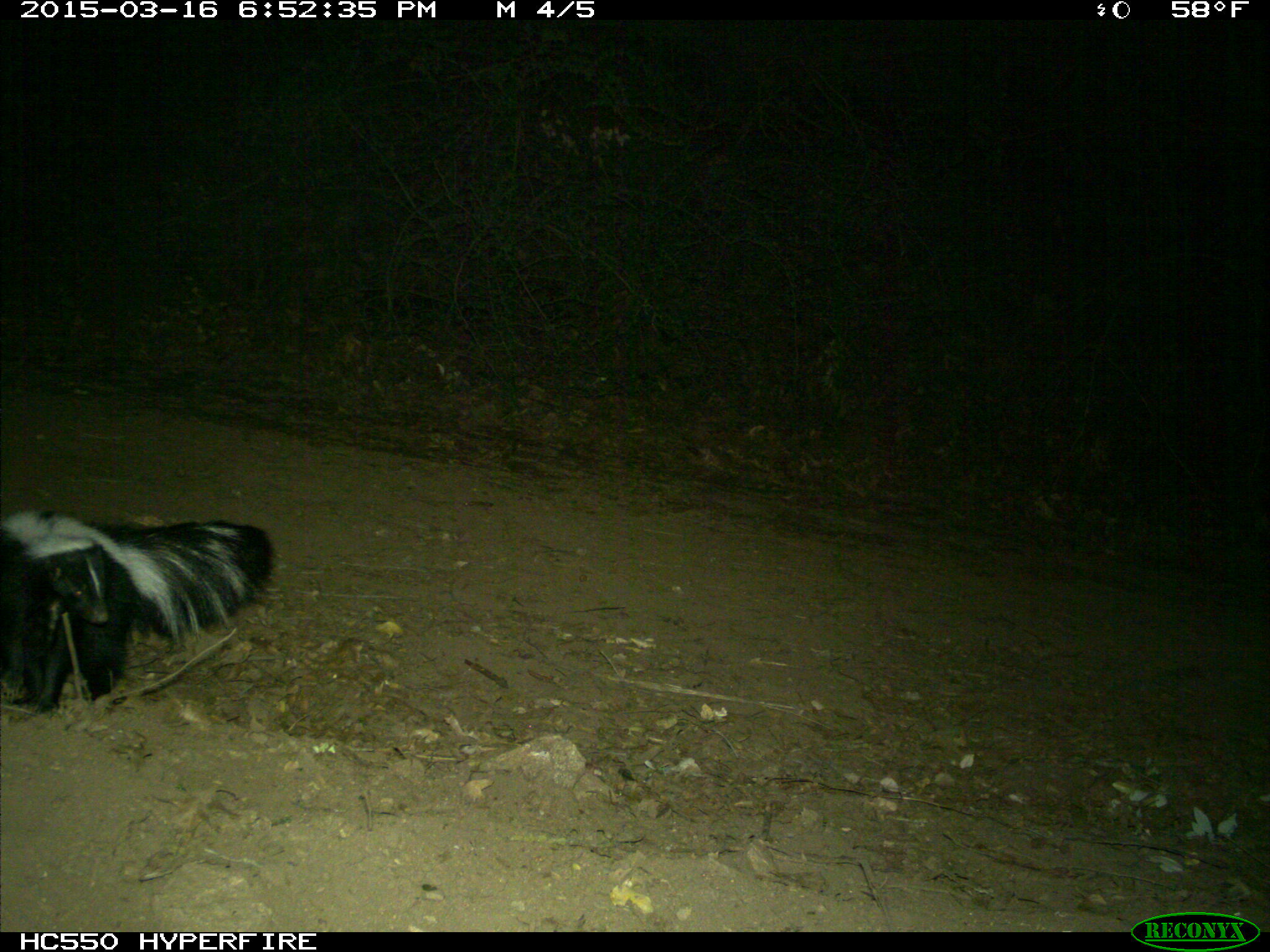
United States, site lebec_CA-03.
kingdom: Animalia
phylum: Chordata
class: Mammalia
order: Carnivora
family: Mephitidae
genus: Mephitis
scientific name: Mephitis mephitis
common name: striped skunk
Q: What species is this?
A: Mephitis mephitis (striped skunk).